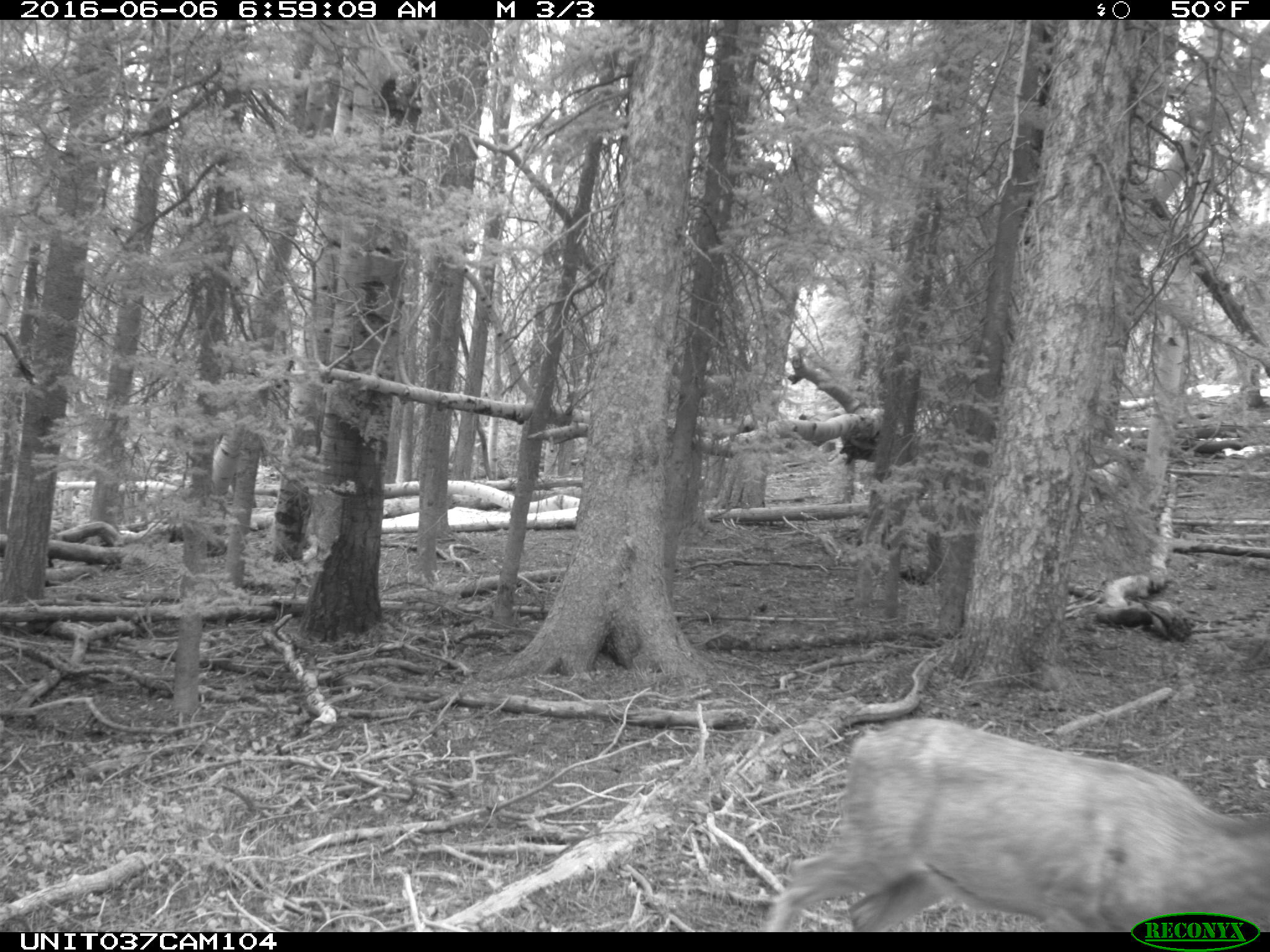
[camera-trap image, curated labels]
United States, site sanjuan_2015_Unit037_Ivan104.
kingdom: Animalia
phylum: Chordata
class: Mammalia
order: Artiodactyla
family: Cervidae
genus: Odocoileus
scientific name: Odocoileus hemionus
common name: mule deer